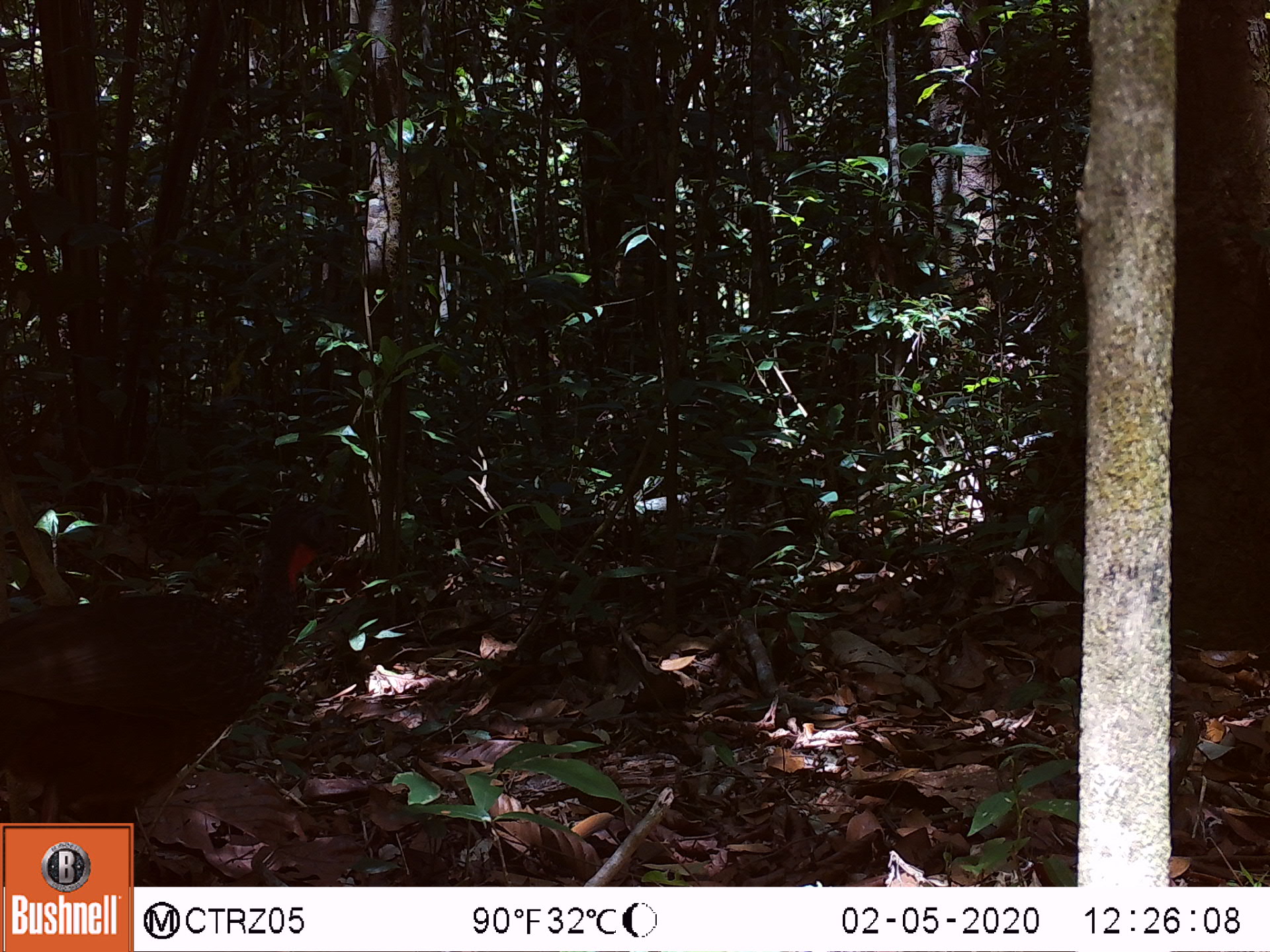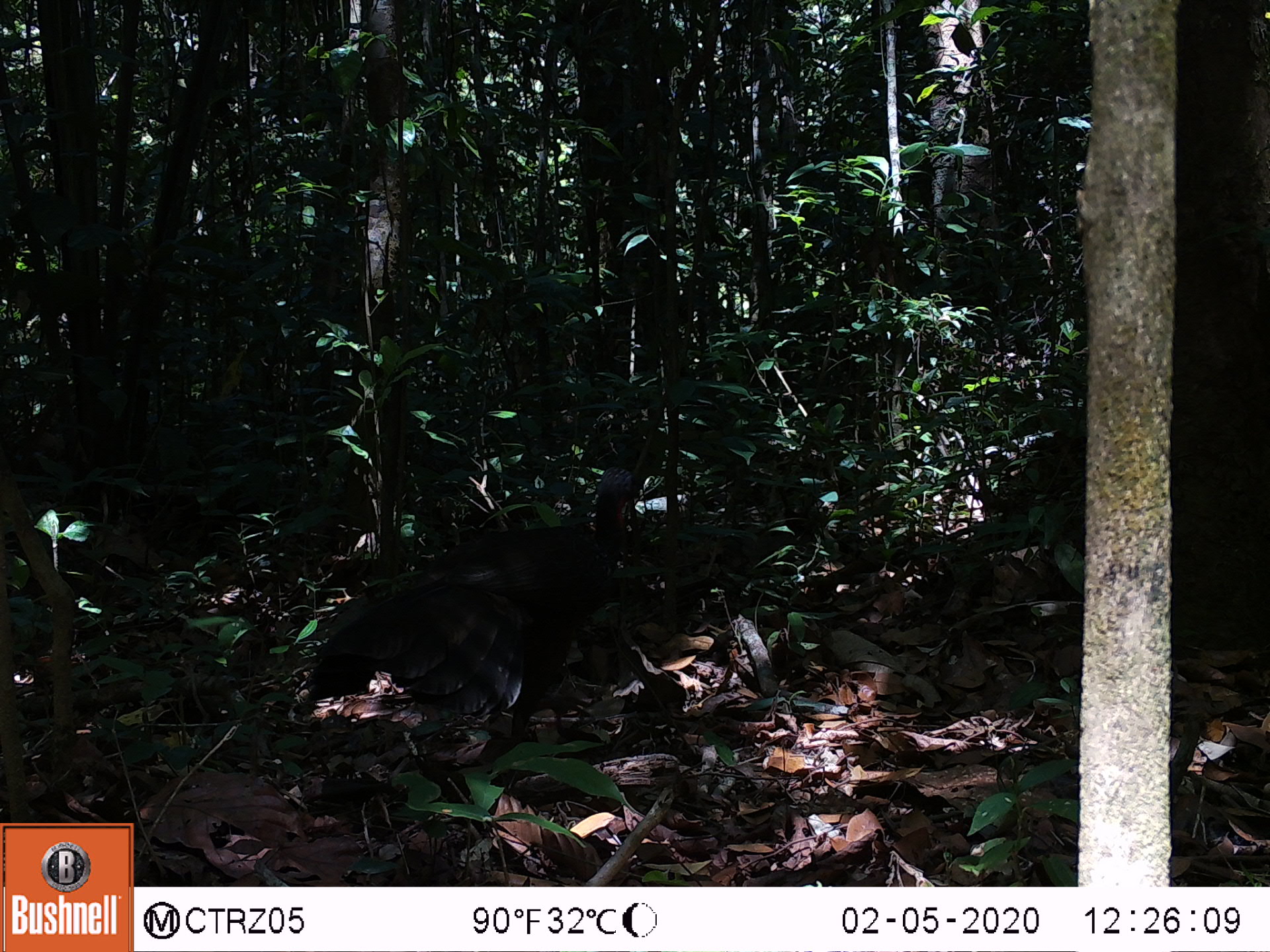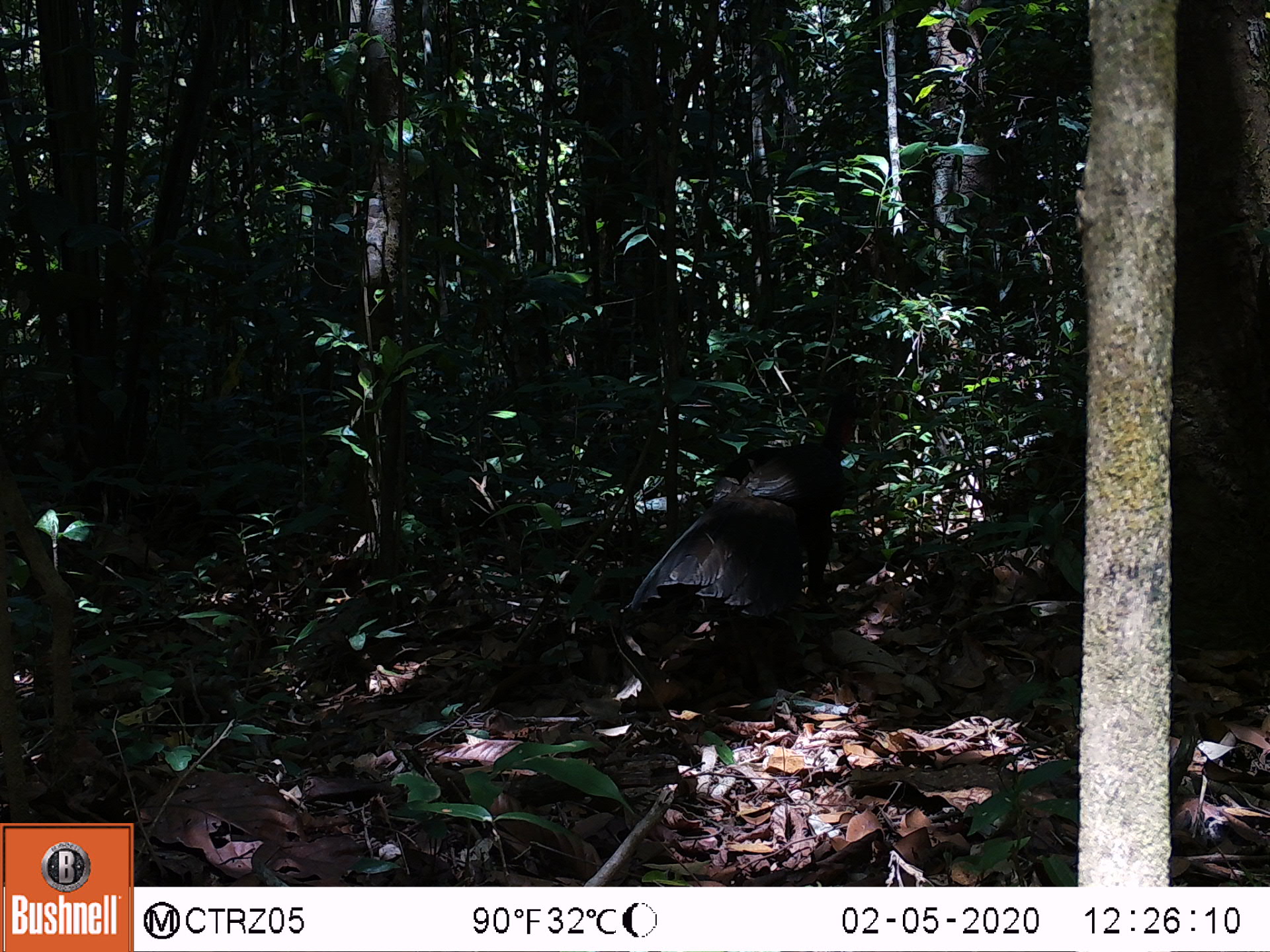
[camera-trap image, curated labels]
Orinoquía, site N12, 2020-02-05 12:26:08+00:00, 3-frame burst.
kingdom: Animalia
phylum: Chordata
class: Aves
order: Galliformes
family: Cracidae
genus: Penelope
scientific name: Penelope jacquacu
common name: spix's guan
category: spixs guan